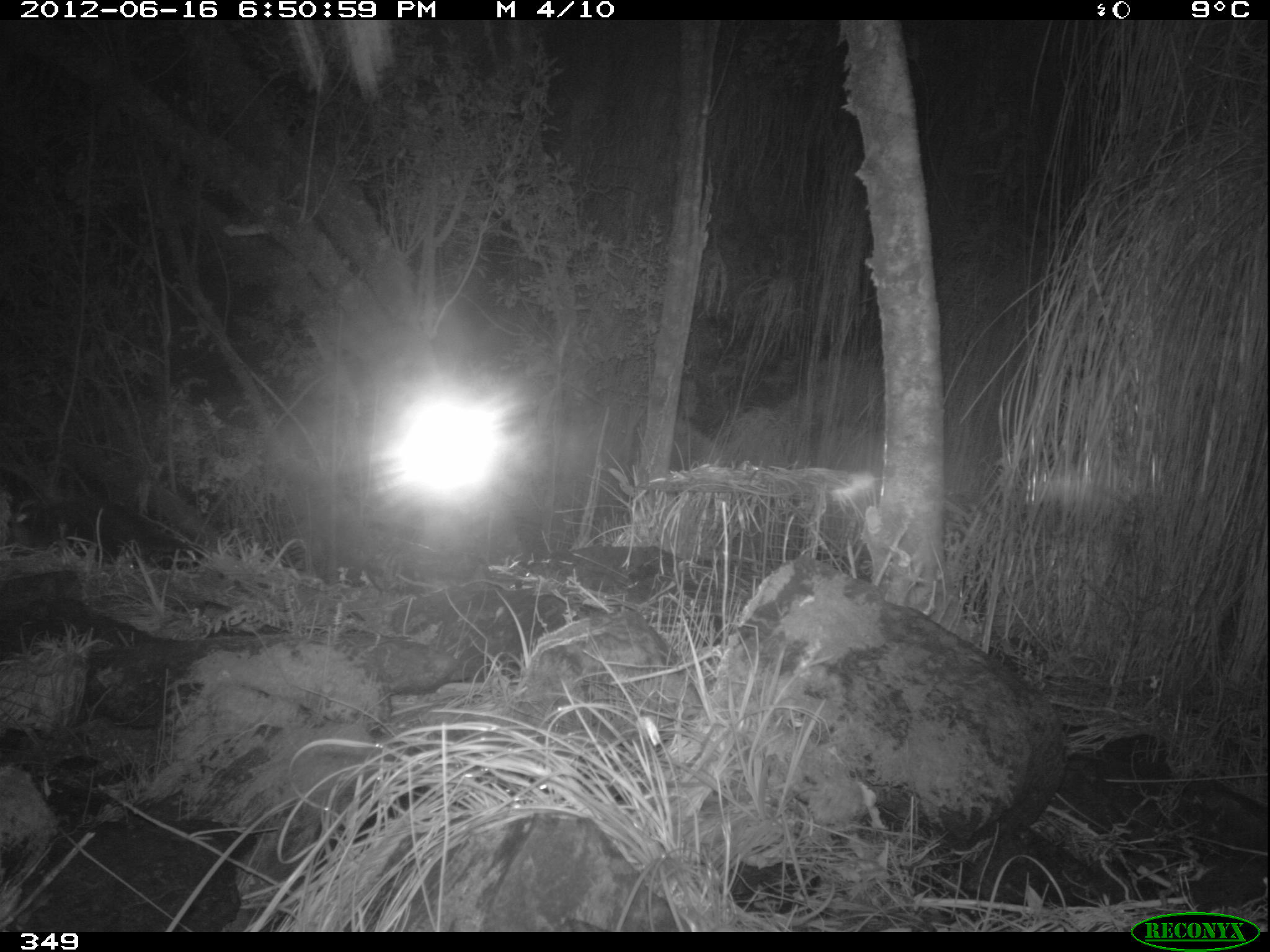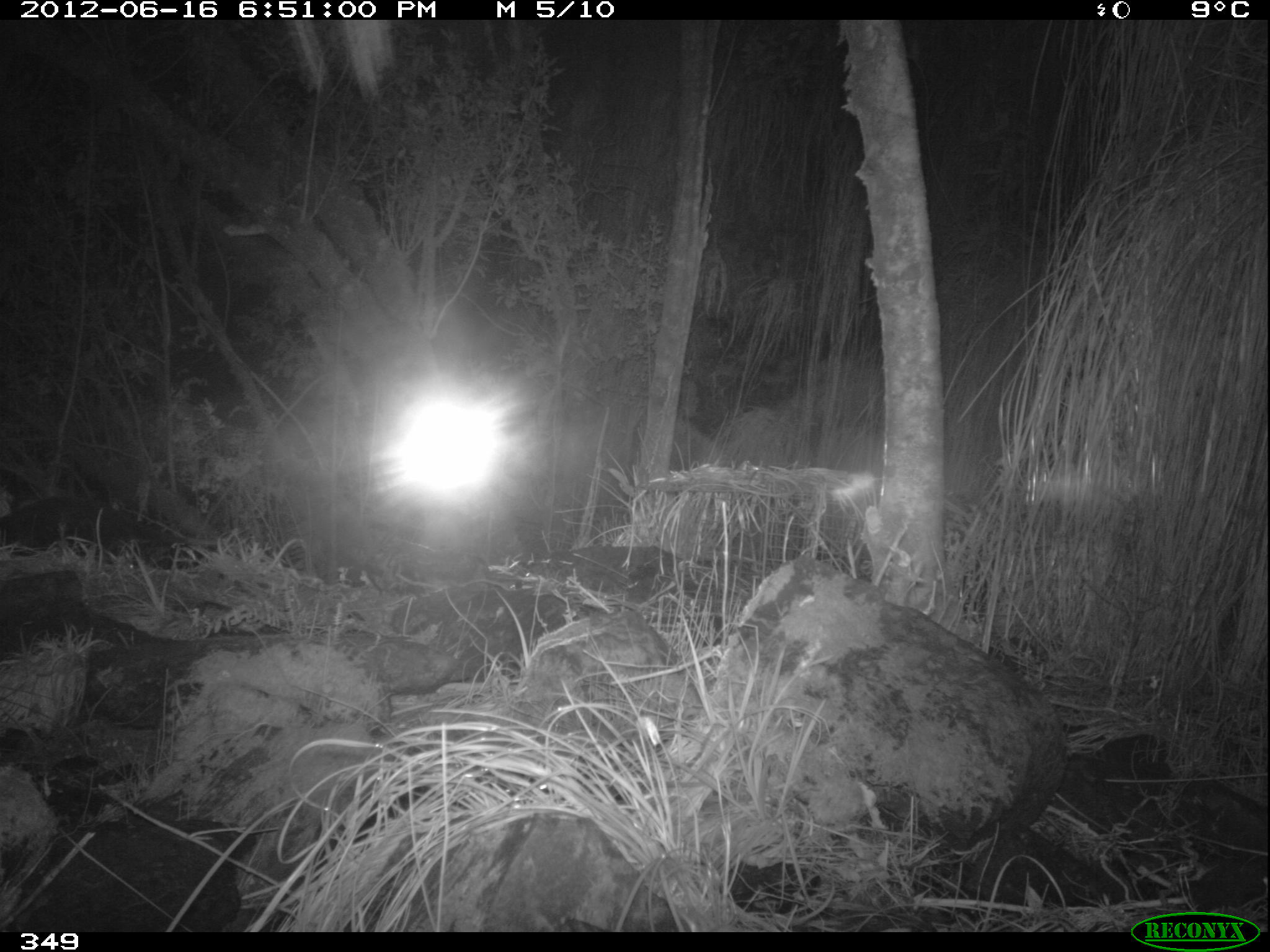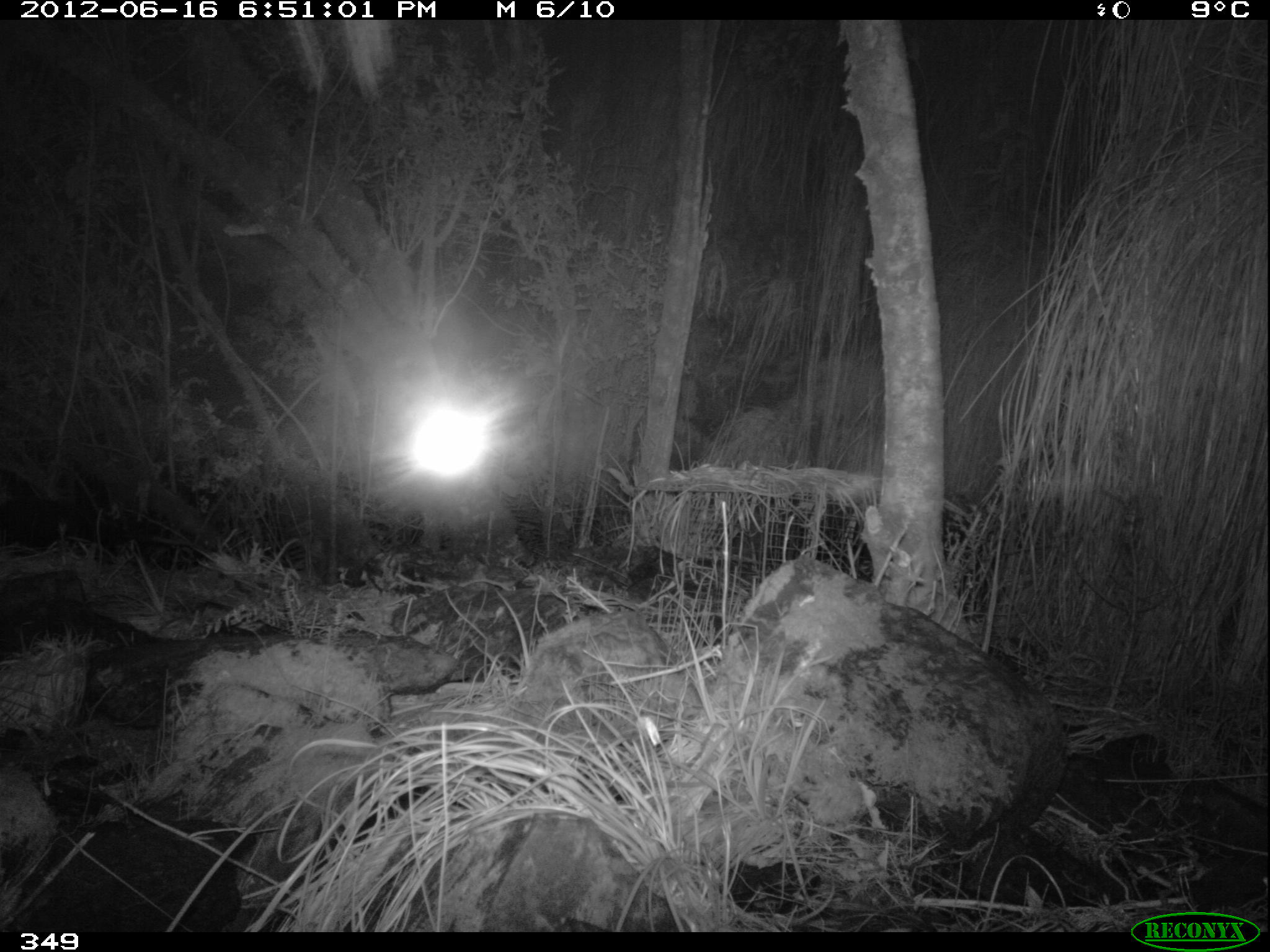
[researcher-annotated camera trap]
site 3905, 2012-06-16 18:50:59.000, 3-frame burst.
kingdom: Animalia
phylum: Chordata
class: Mammalia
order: Didelphimorphia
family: Didelphidae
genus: Didelphis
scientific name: Didelphis pernigra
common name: andean white-eared opossum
Didelphis pernigra (andean white-eared opossum).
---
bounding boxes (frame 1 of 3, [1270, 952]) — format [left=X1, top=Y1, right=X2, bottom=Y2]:
didelphis pernigra: [left=9, top=493, right=190, bottom=564]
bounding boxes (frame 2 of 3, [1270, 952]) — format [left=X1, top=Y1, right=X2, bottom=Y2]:
didelphis pernigra: [left=1, top=488, right=180, bottom=567]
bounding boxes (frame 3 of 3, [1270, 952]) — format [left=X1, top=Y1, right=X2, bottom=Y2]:
didelphis pernigra: [left=2, top=488, right=104, bottom=553]